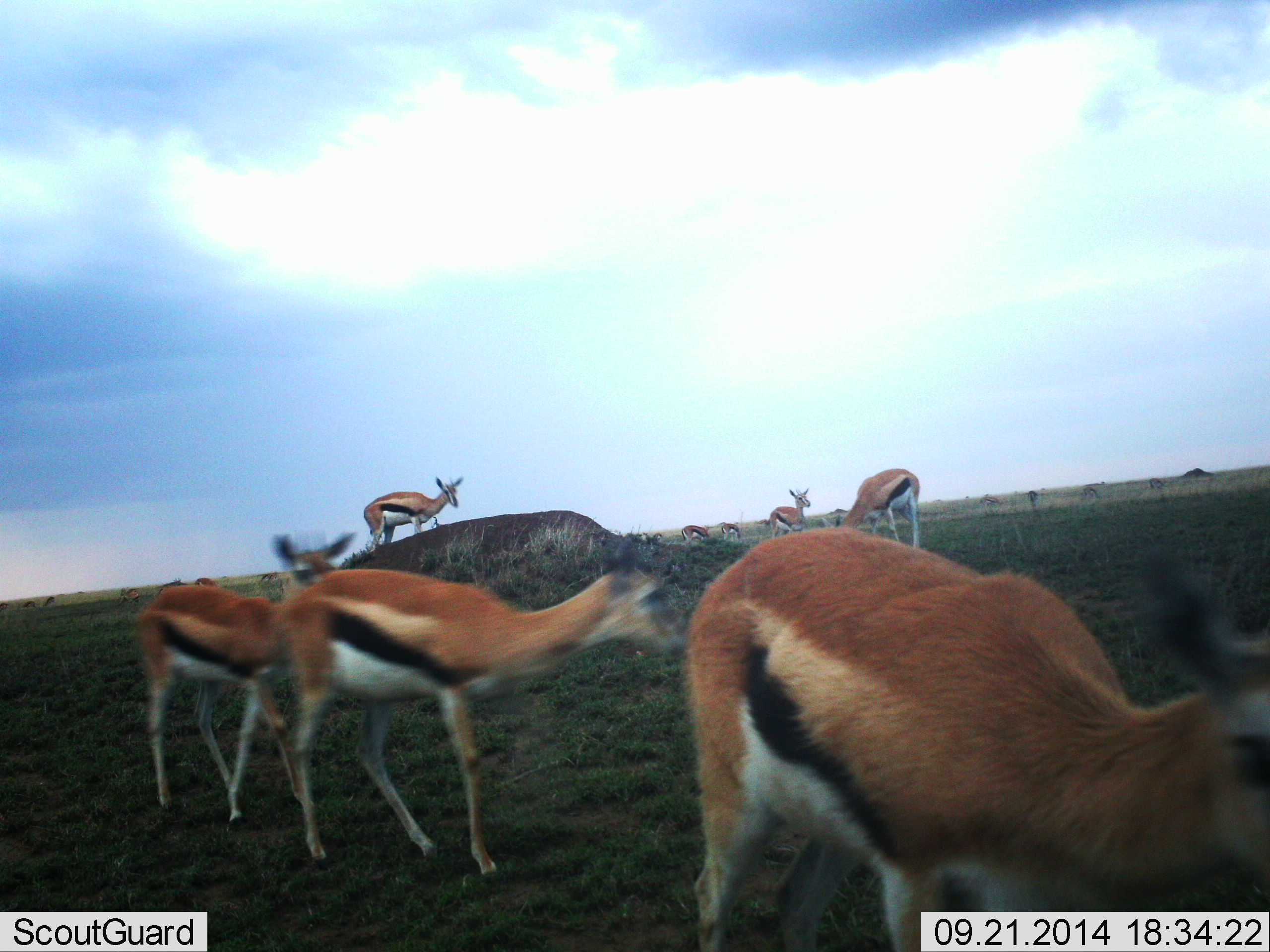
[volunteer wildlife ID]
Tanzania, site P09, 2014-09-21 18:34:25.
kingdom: Animalia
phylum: Chordata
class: Mammalia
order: Artiodactyla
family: Bovidae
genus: Eudorcas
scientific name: Eudorcas thomsonii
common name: thomson's gazelle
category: gazellethomsons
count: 11-50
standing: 50%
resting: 0%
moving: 50%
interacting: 10%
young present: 0%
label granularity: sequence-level